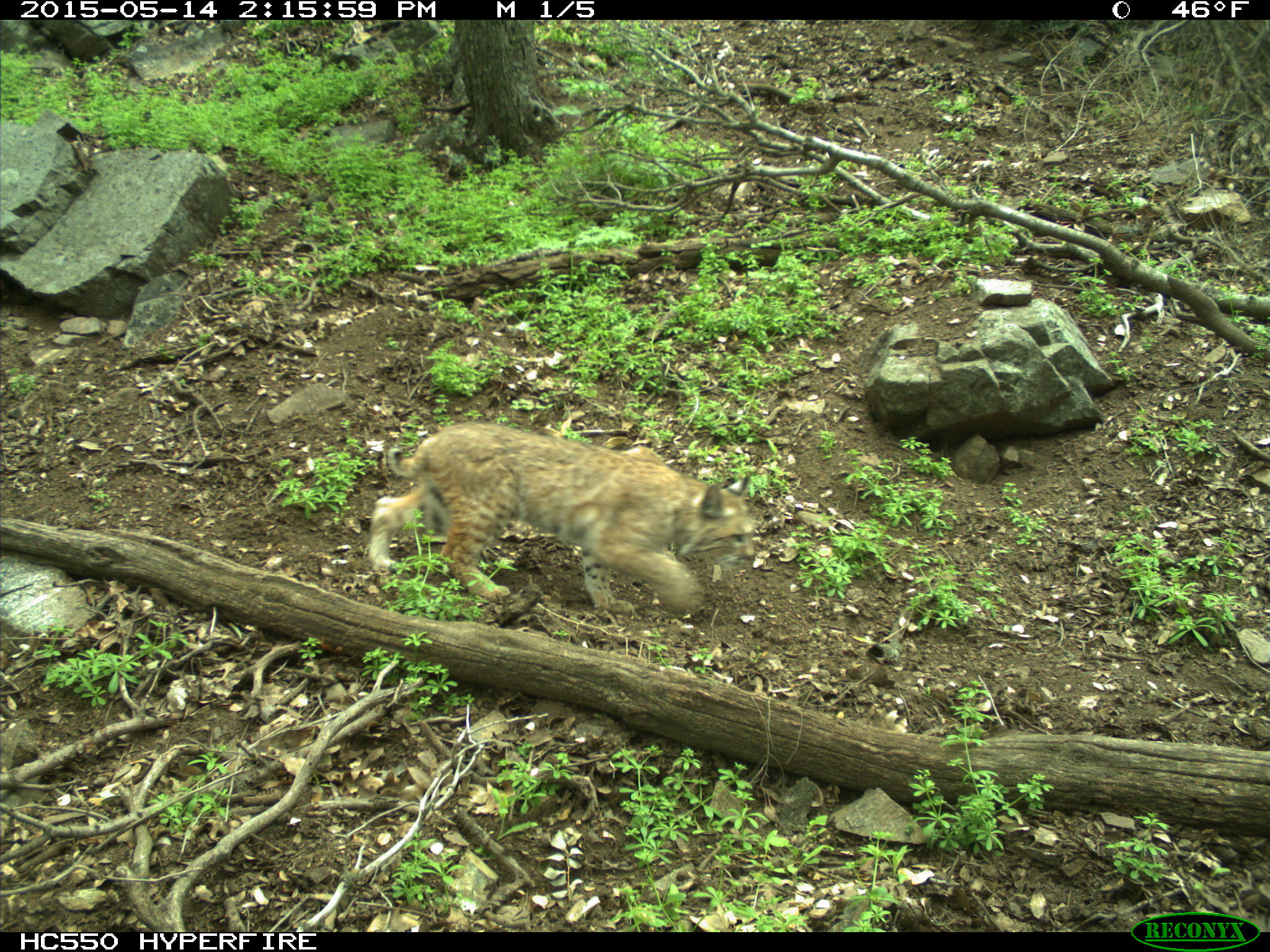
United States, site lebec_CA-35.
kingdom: Animalia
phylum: Chordata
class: Mammalia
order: Carnivora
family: Felidae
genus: Lynx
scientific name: Lynx rufus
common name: bobcat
Lynx rufus (bobcat).